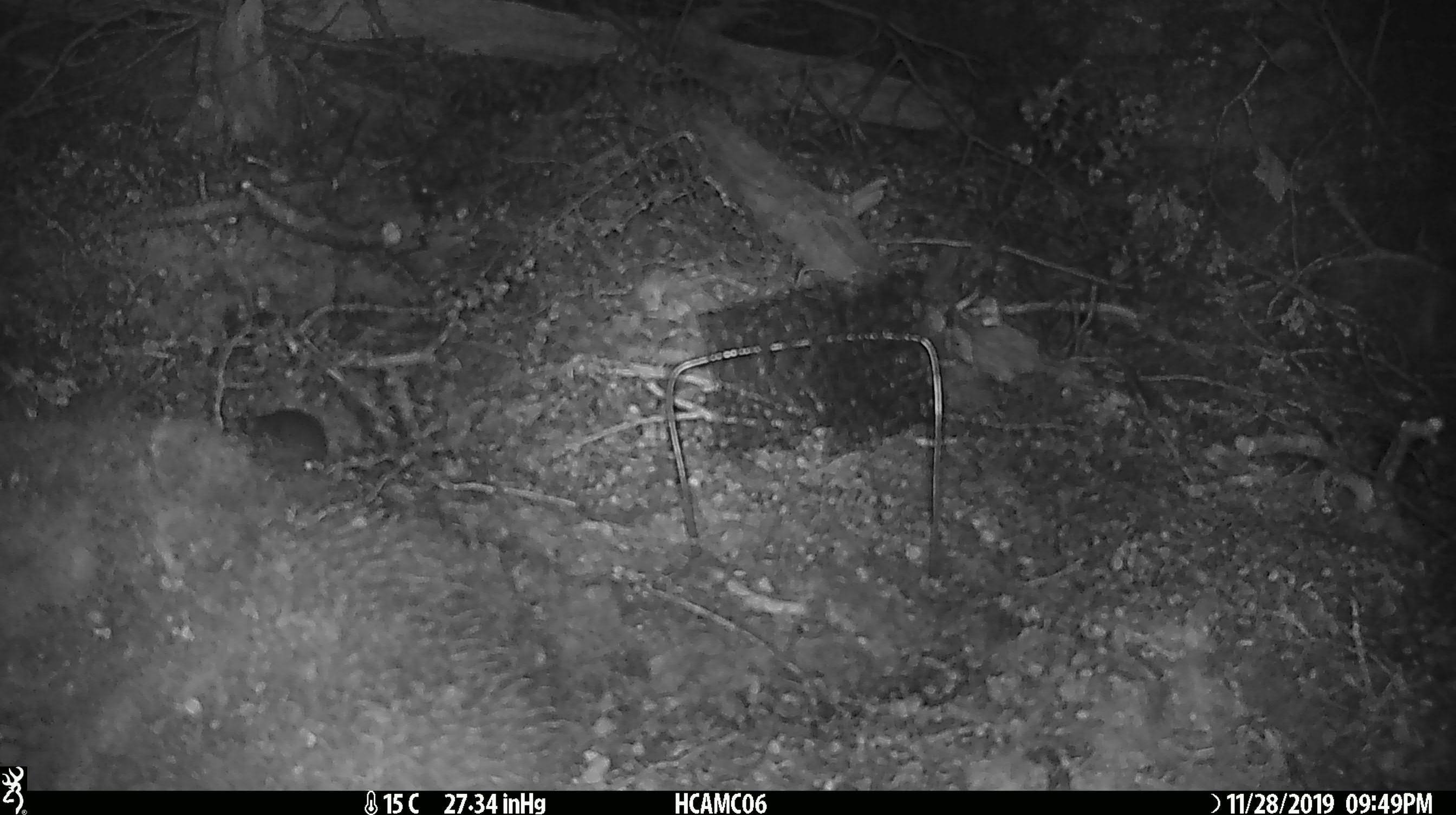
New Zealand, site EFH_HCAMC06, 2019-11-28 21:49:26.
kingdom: Animalia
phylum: Chordata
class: Mammalia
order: Rodentia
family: Muridae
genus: Mus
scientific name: Mus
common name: mouse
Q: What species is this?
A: Mouse (Mus).